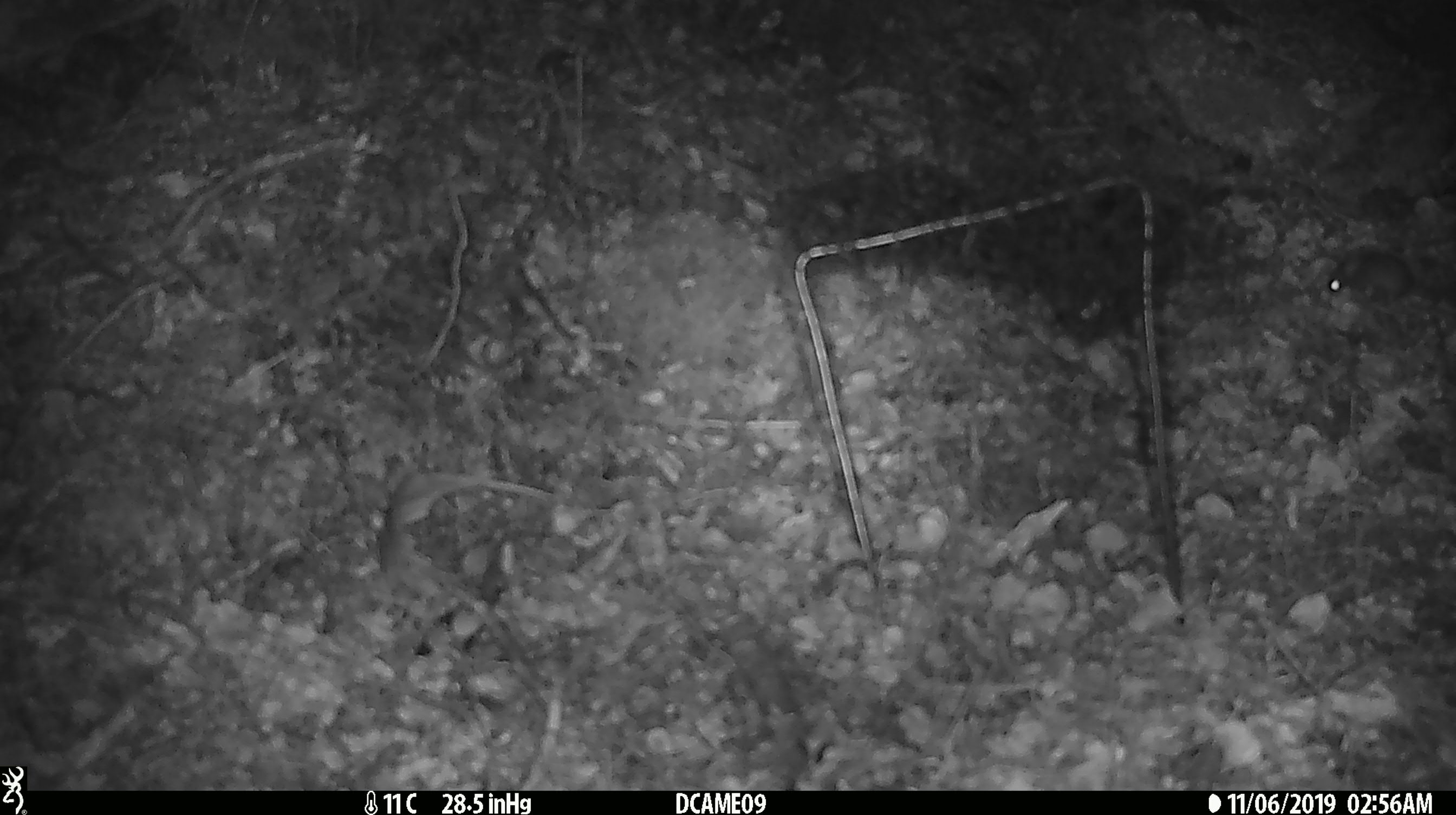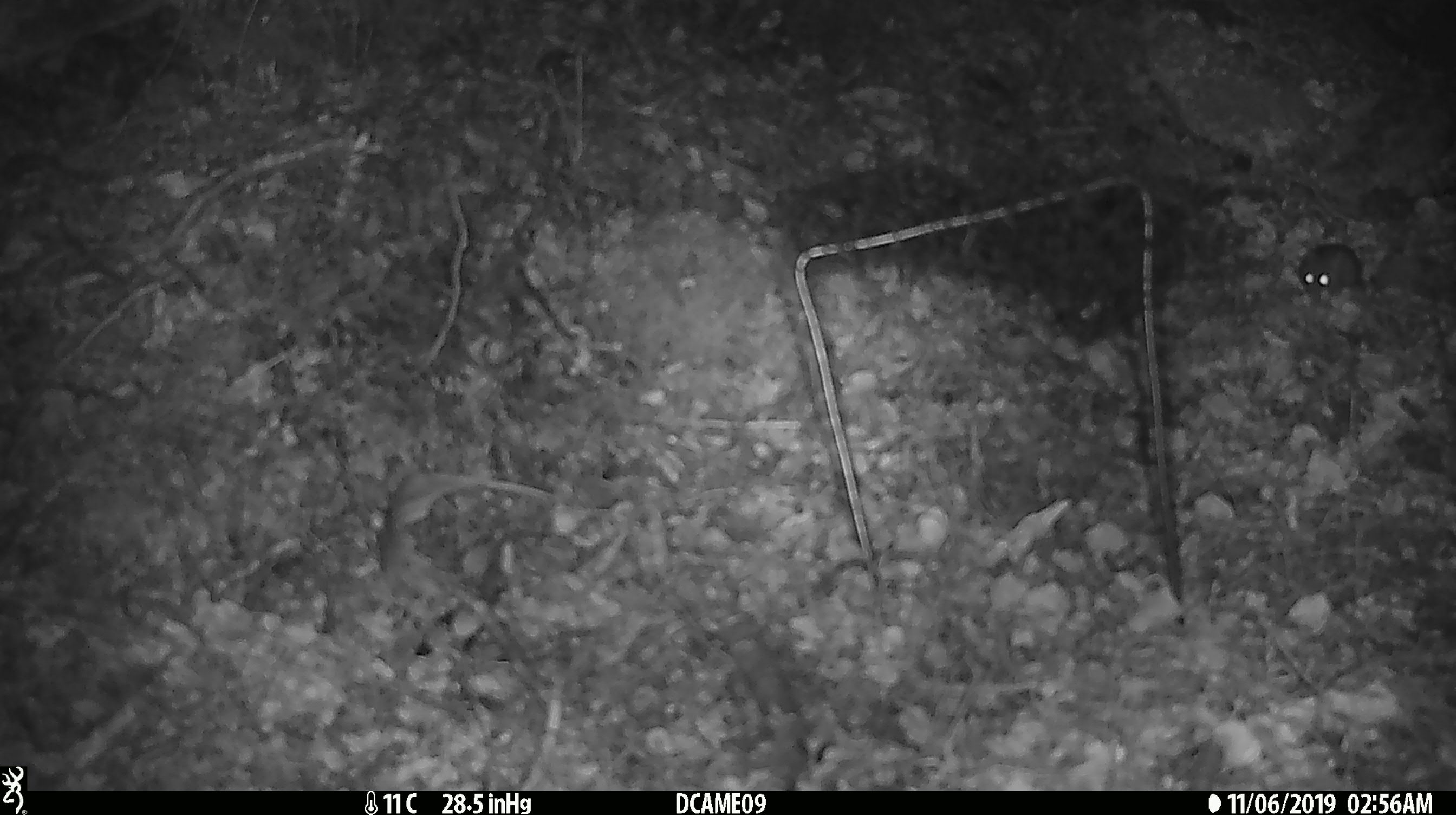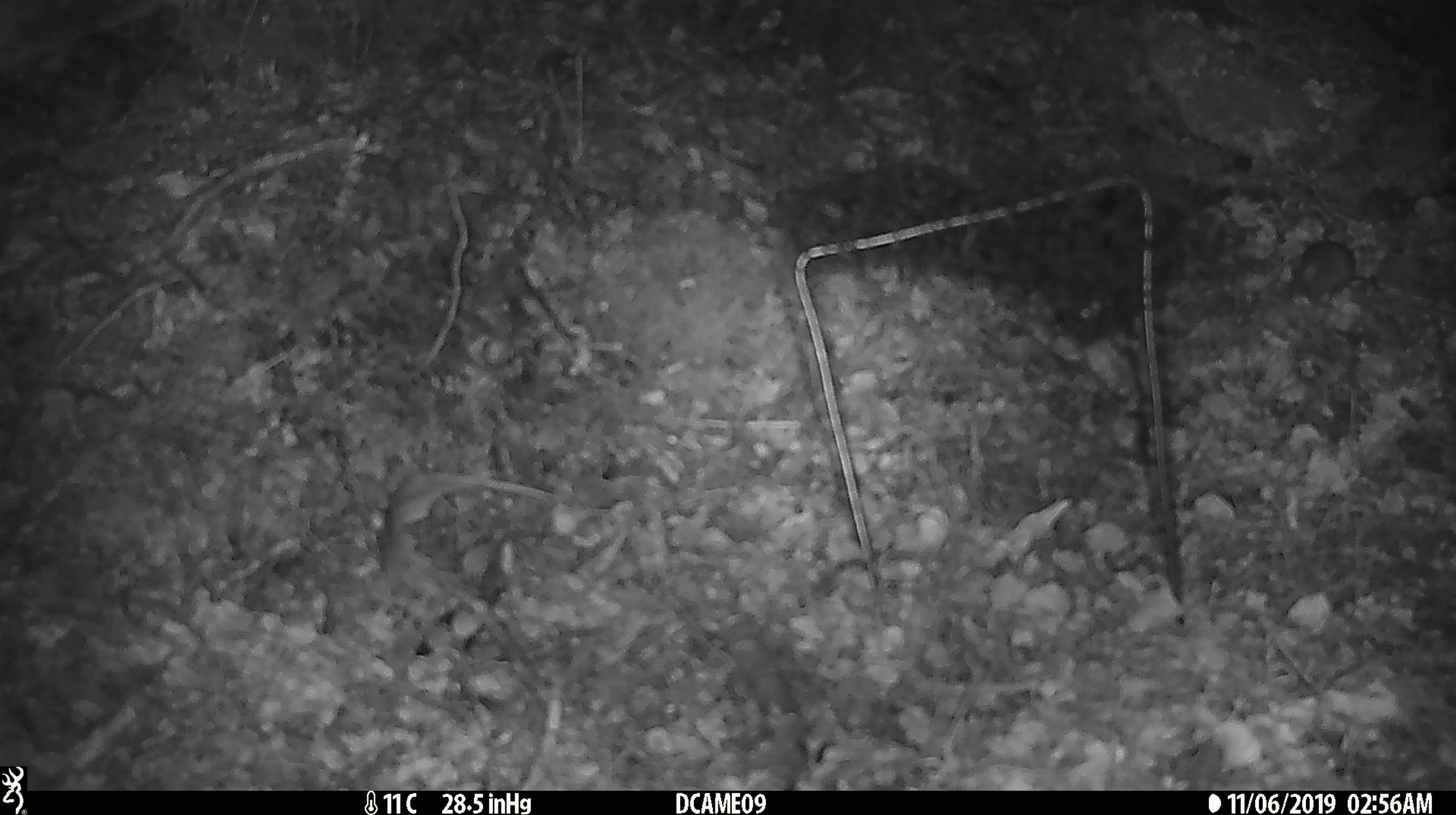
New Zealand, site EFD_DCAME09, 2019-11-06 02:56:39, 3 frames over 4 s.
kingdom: Animalia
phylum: Chordata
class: Mammalia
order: Rodentia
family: Muridae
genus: Mus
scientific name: Mus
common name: mouse